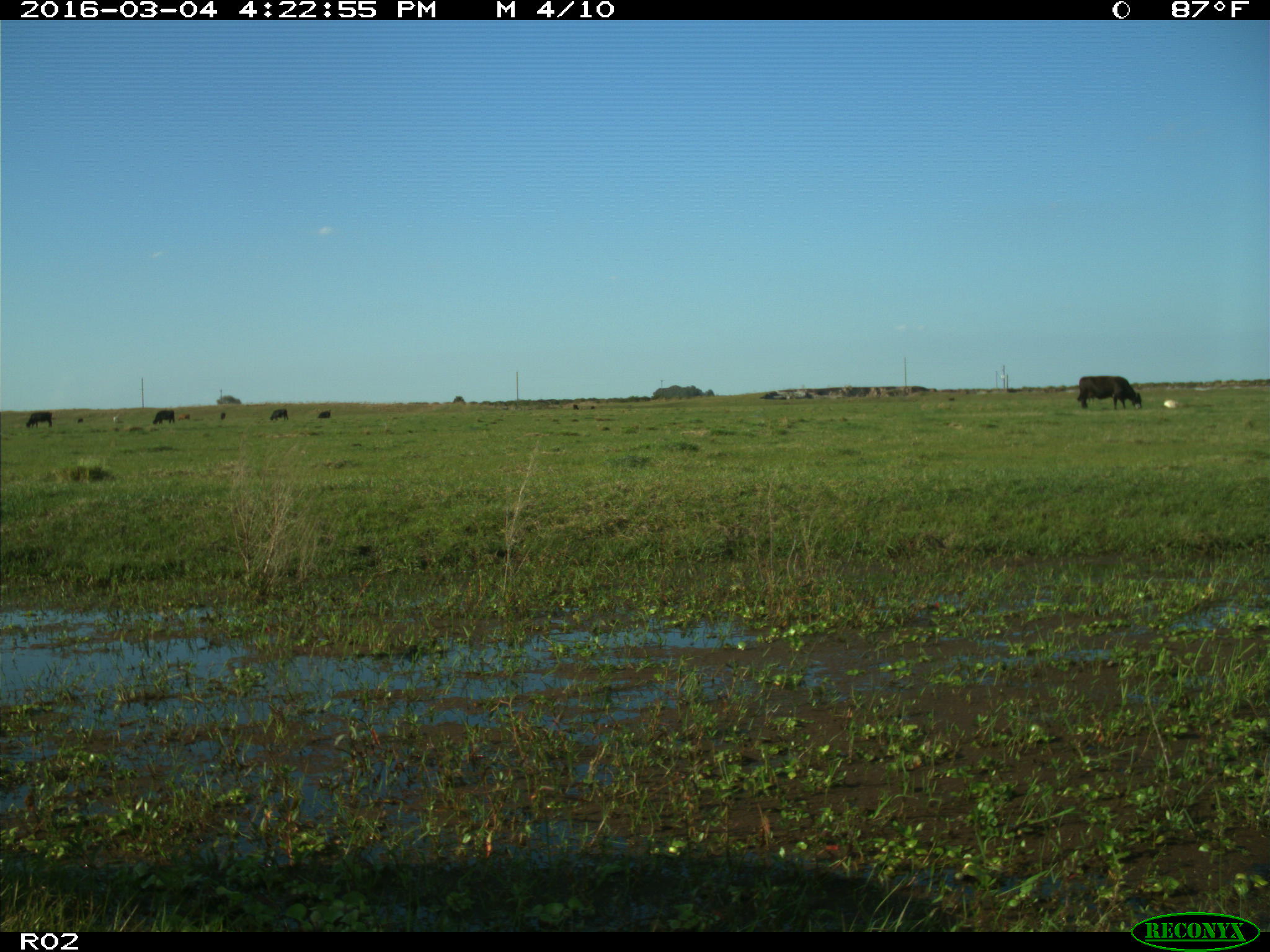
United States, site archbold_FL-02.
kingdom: Animalia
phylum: Chordata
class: Mammalia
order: Artiodactyla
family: Bovidae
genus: Bos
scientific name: Bos taurus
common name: domestic cow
Bos taurus (domestic cow).